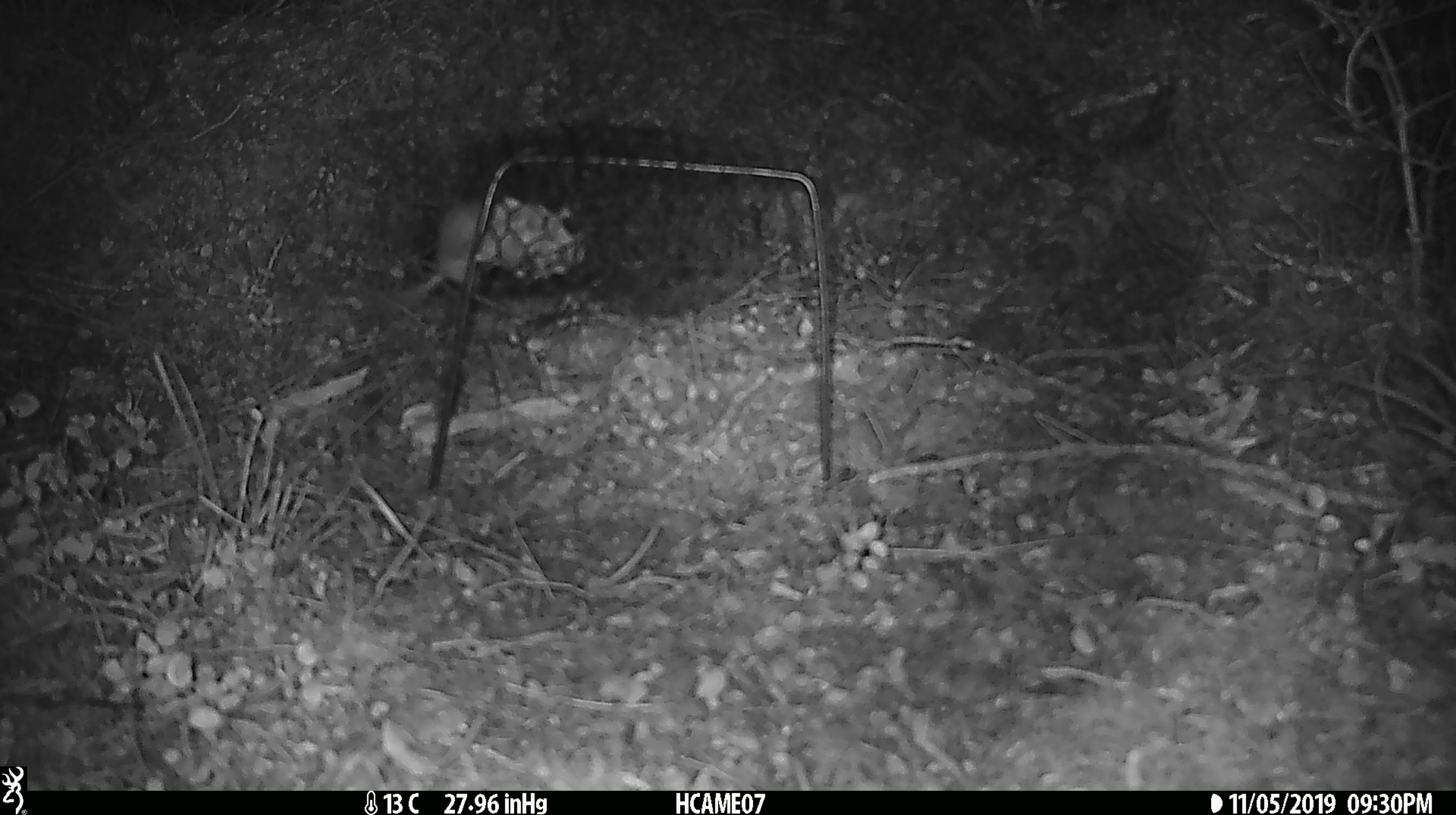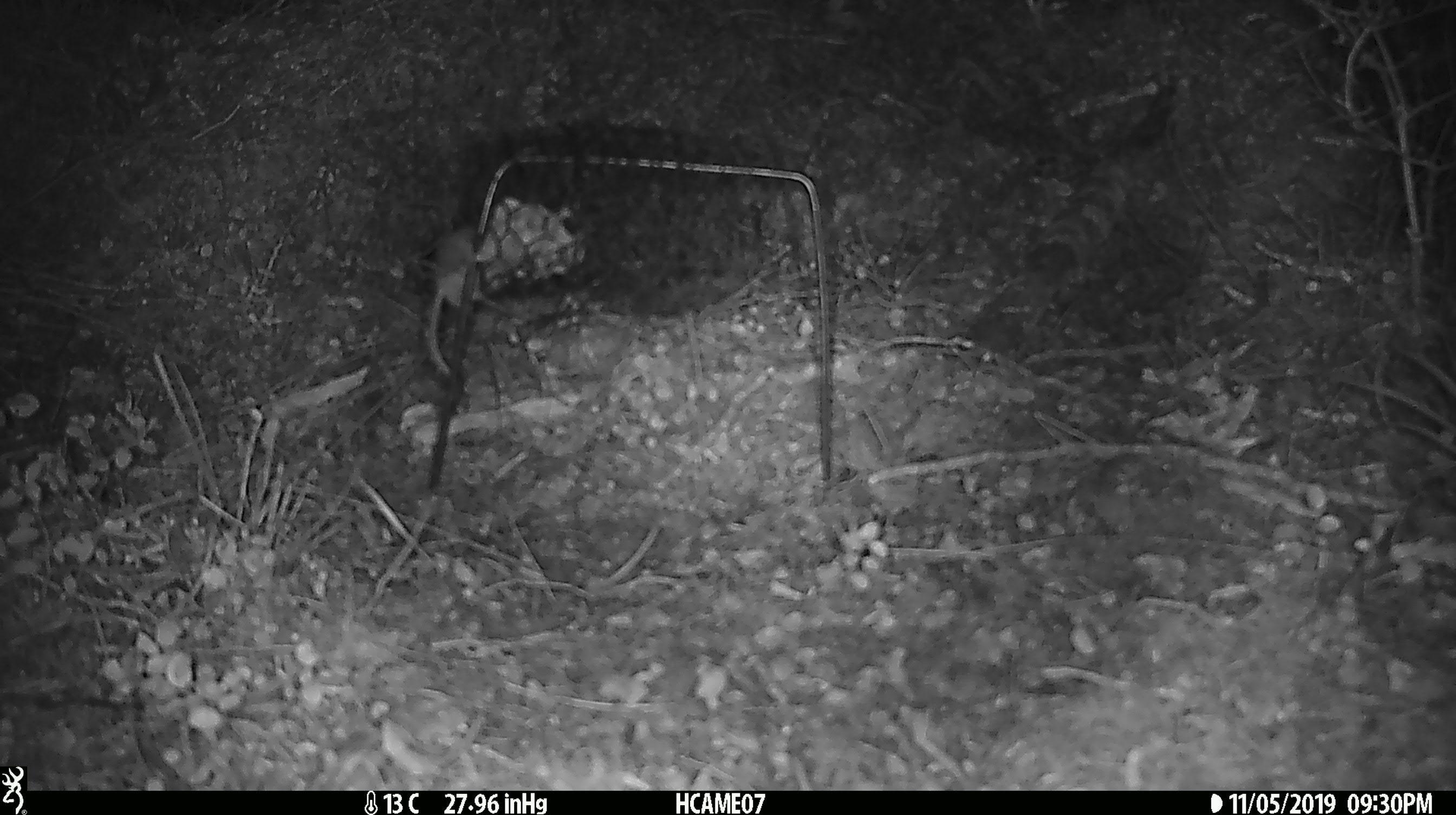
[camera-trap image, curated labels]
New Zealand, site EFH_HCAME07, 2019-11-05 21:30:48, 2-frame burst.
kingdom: Animalia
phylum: Chordata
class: Mammalia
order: Rodentia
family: Muridae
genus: Mus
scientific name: Mus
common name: mouse